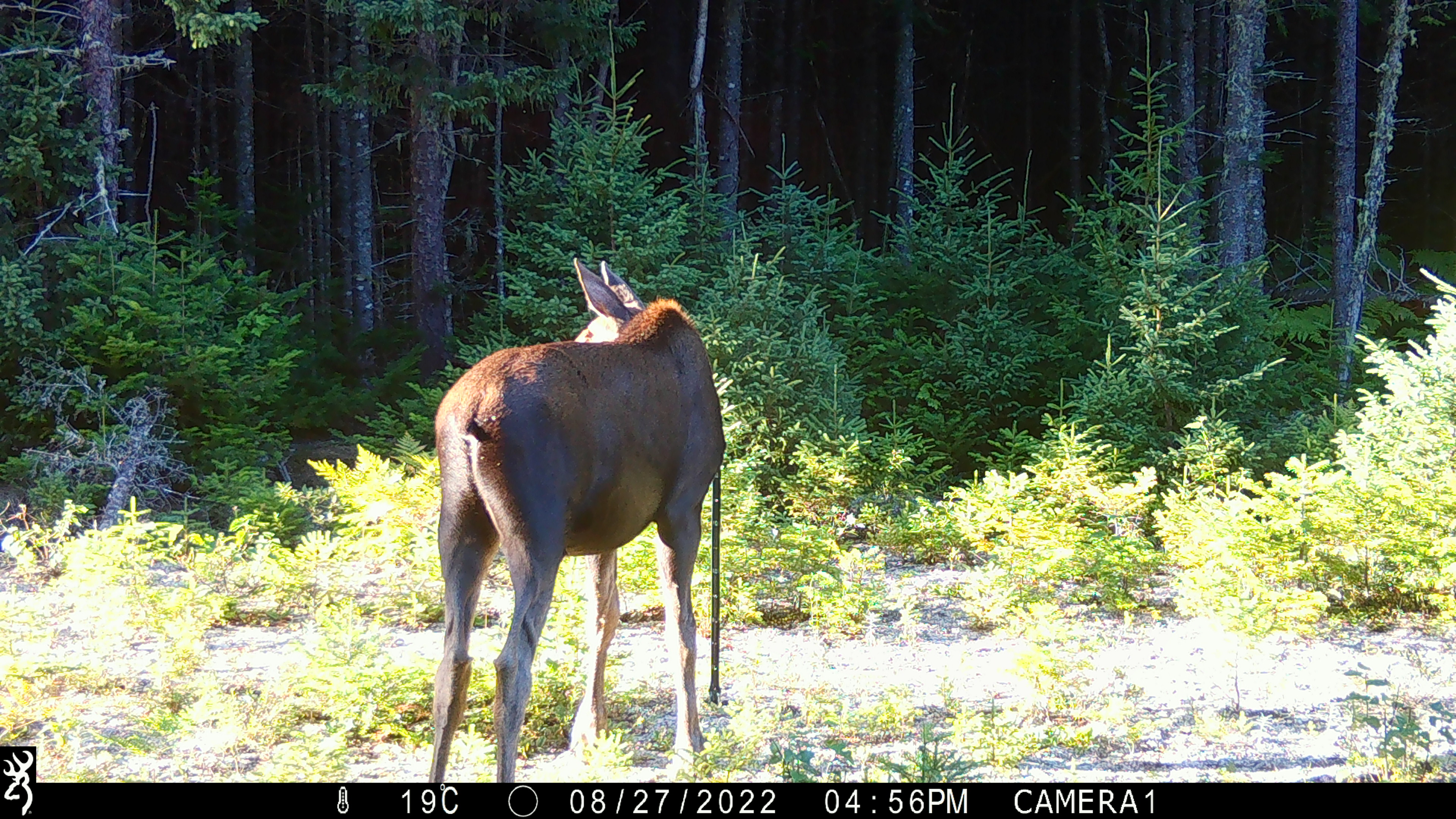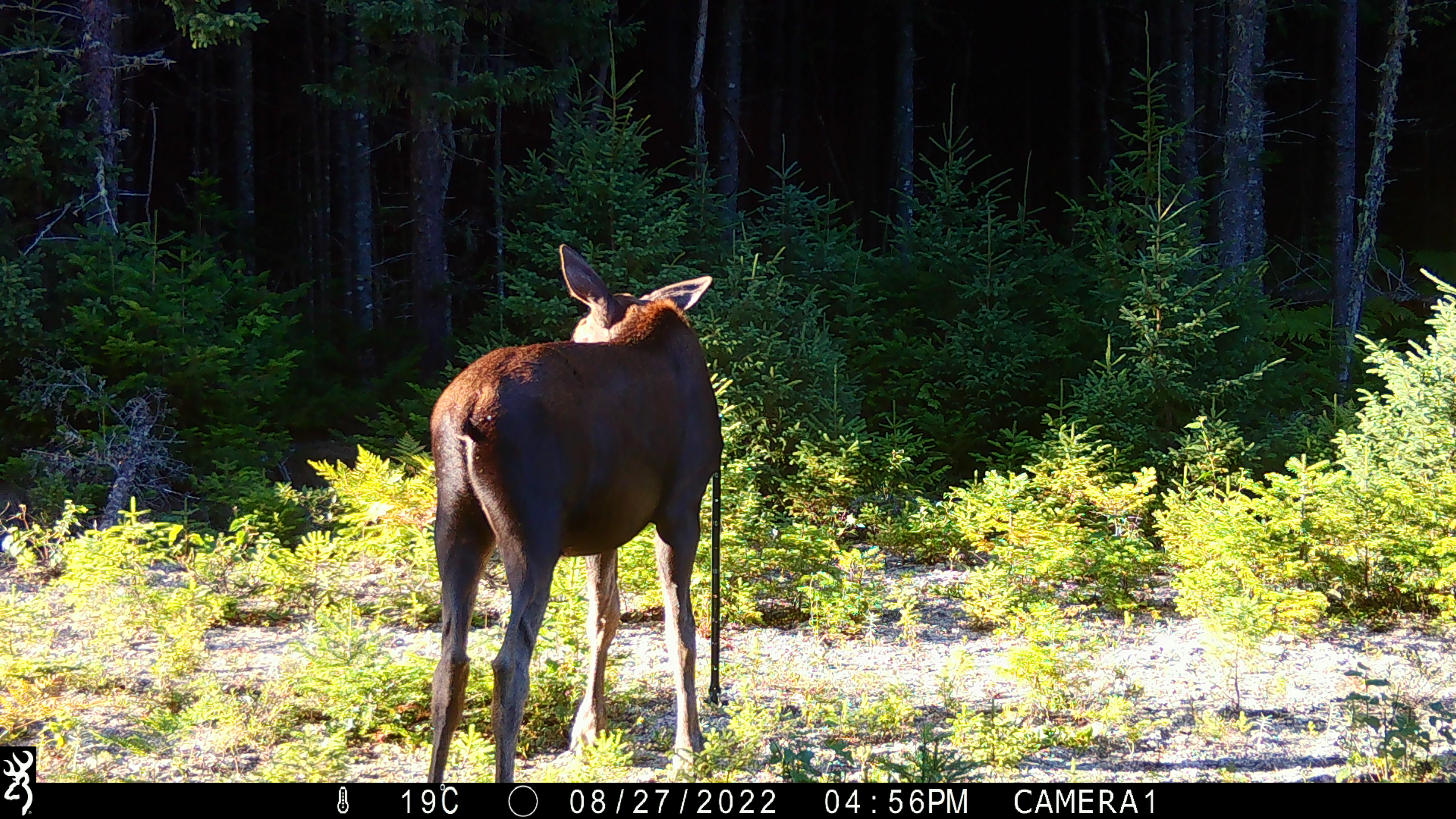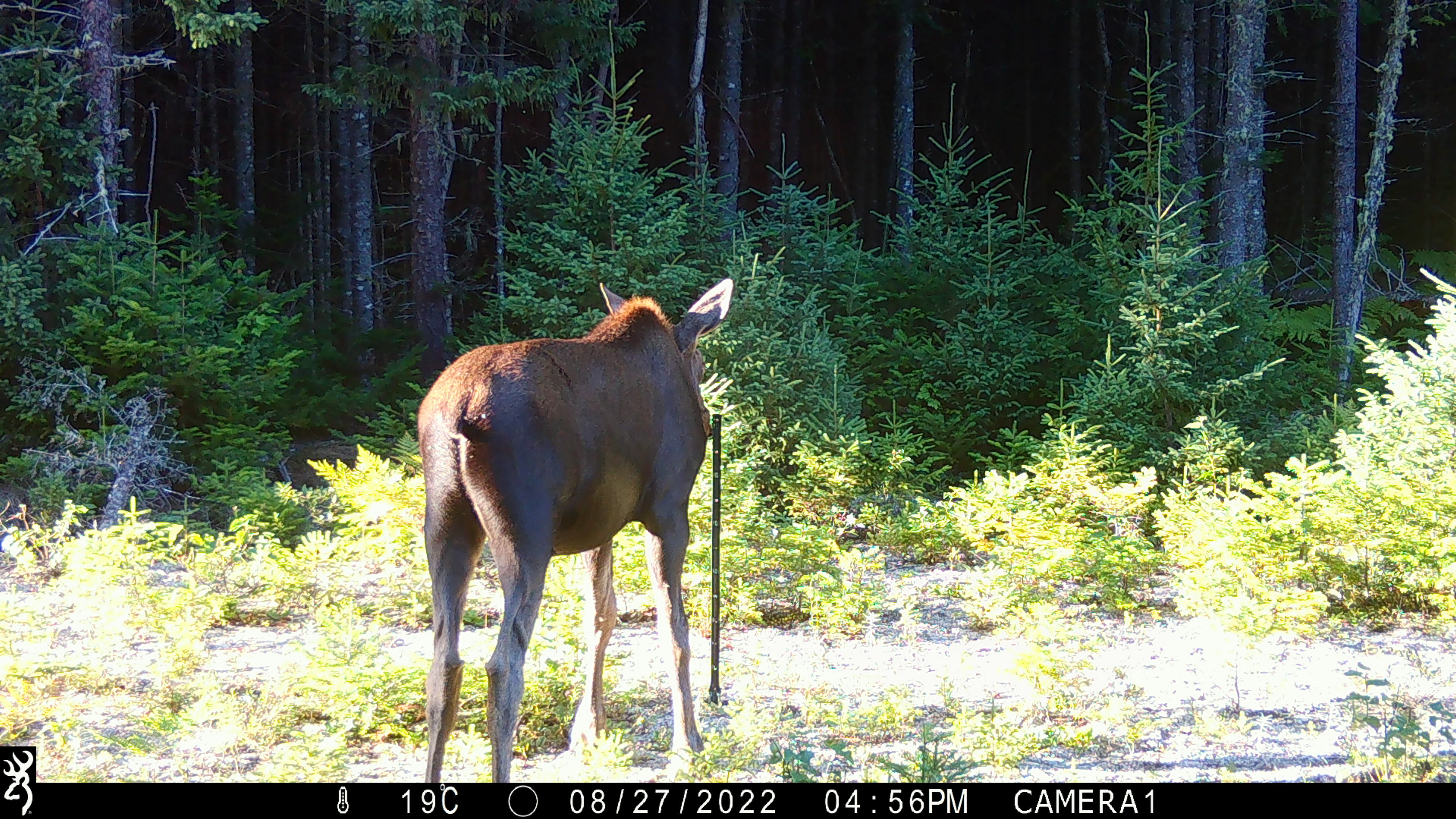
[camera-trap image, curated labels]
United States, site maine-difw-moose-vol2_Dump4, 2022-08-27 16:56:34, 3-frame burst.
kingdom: Animalia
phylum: Chordata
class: Mammalia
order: Artiodactyla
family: Cervidae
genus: Alces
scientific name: Alces alces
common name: moose